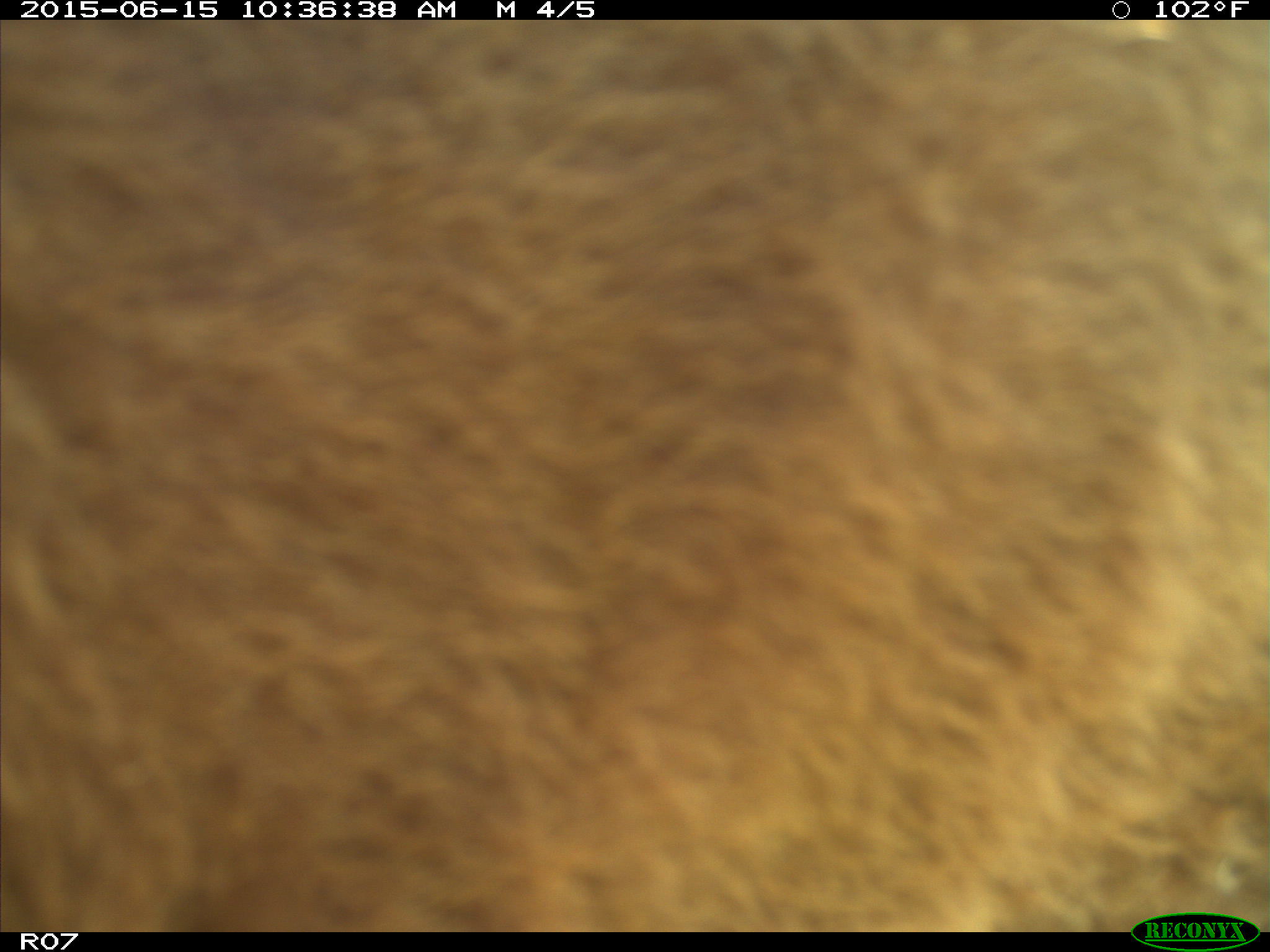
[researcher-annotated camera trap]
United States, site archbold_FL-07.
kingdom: Animalia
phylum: Chordata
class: Mammalia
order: Artiodactyla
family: Bovidae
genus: Bos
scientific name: Bos taurus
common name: domestic cow